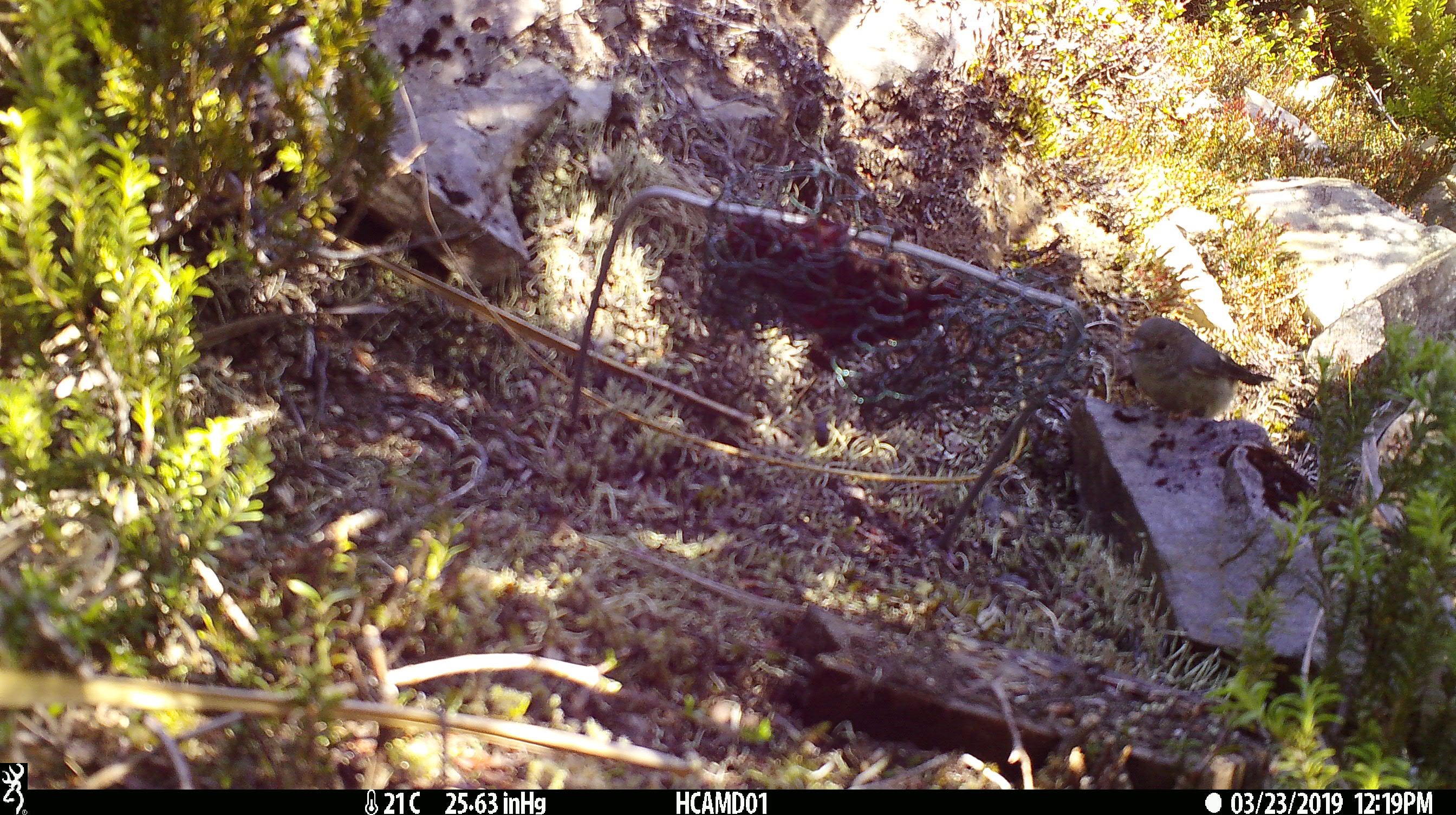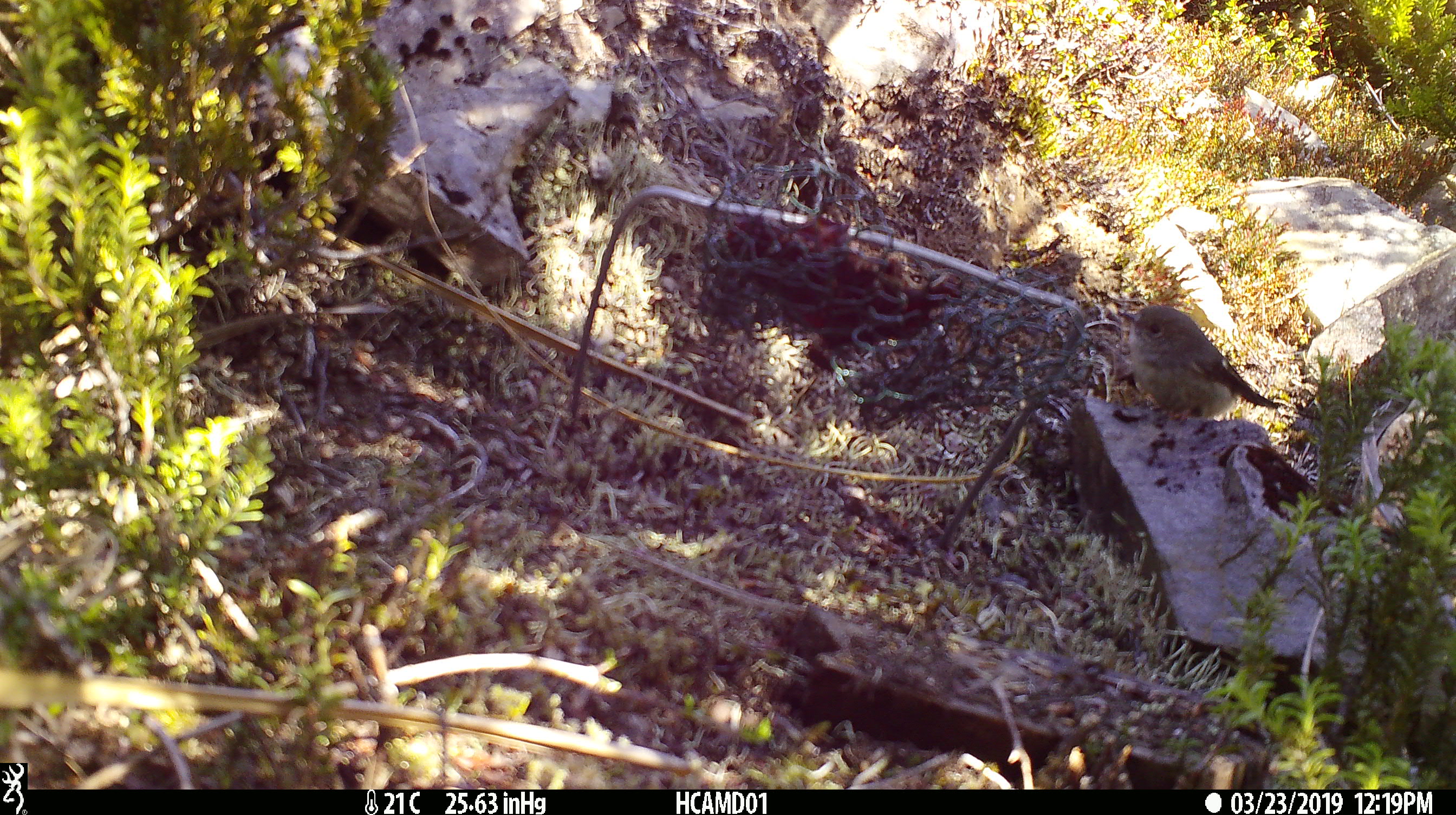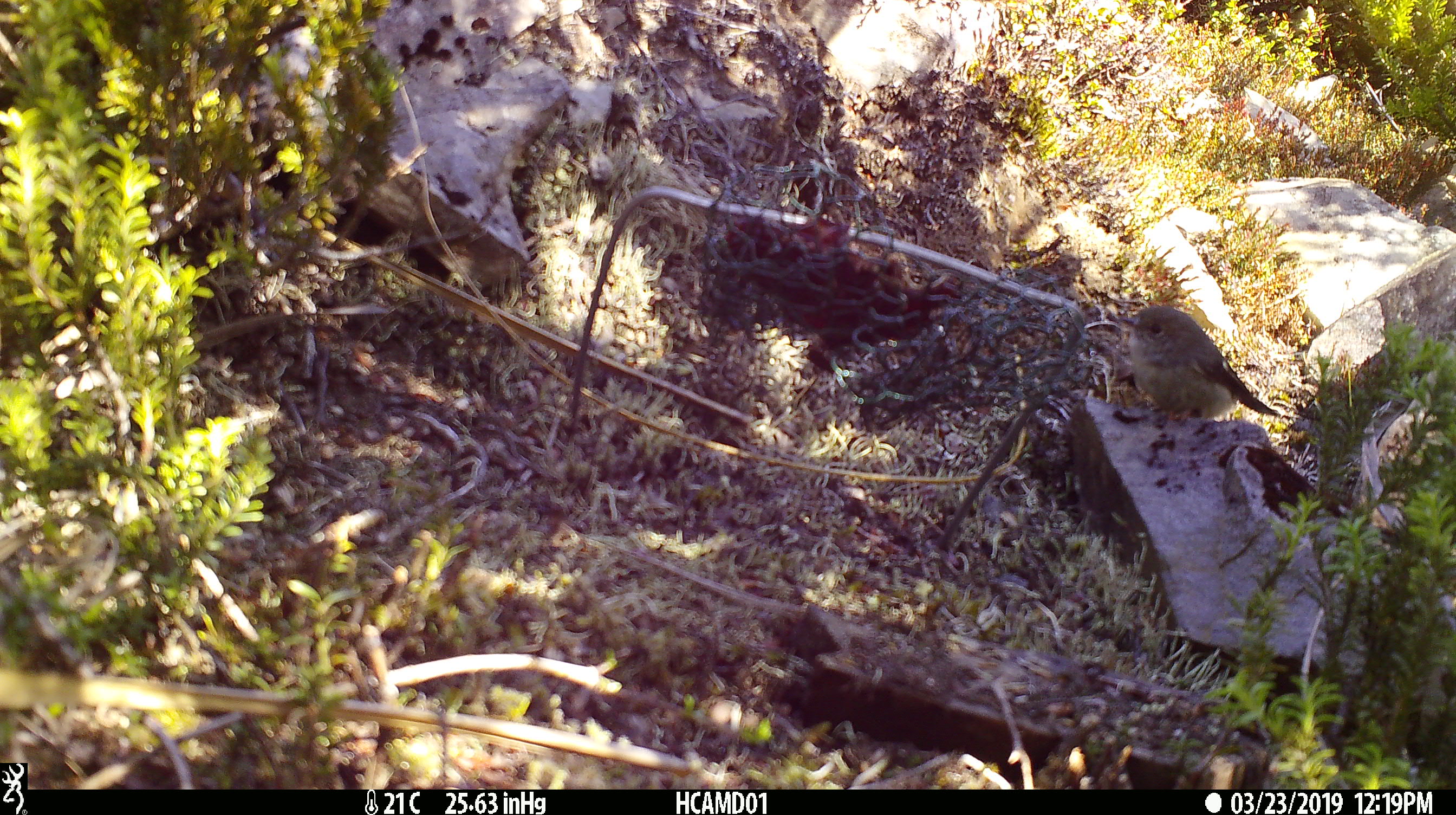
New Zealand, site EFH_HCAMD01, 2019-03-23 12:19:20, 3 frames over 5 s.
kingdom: Animalia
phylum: Chordata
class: Aves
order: Passeriformes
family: Petroicidae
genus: Petroica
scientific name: Petroica macrocephala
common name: tomtit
Tomtit (Petroica macrocephala).